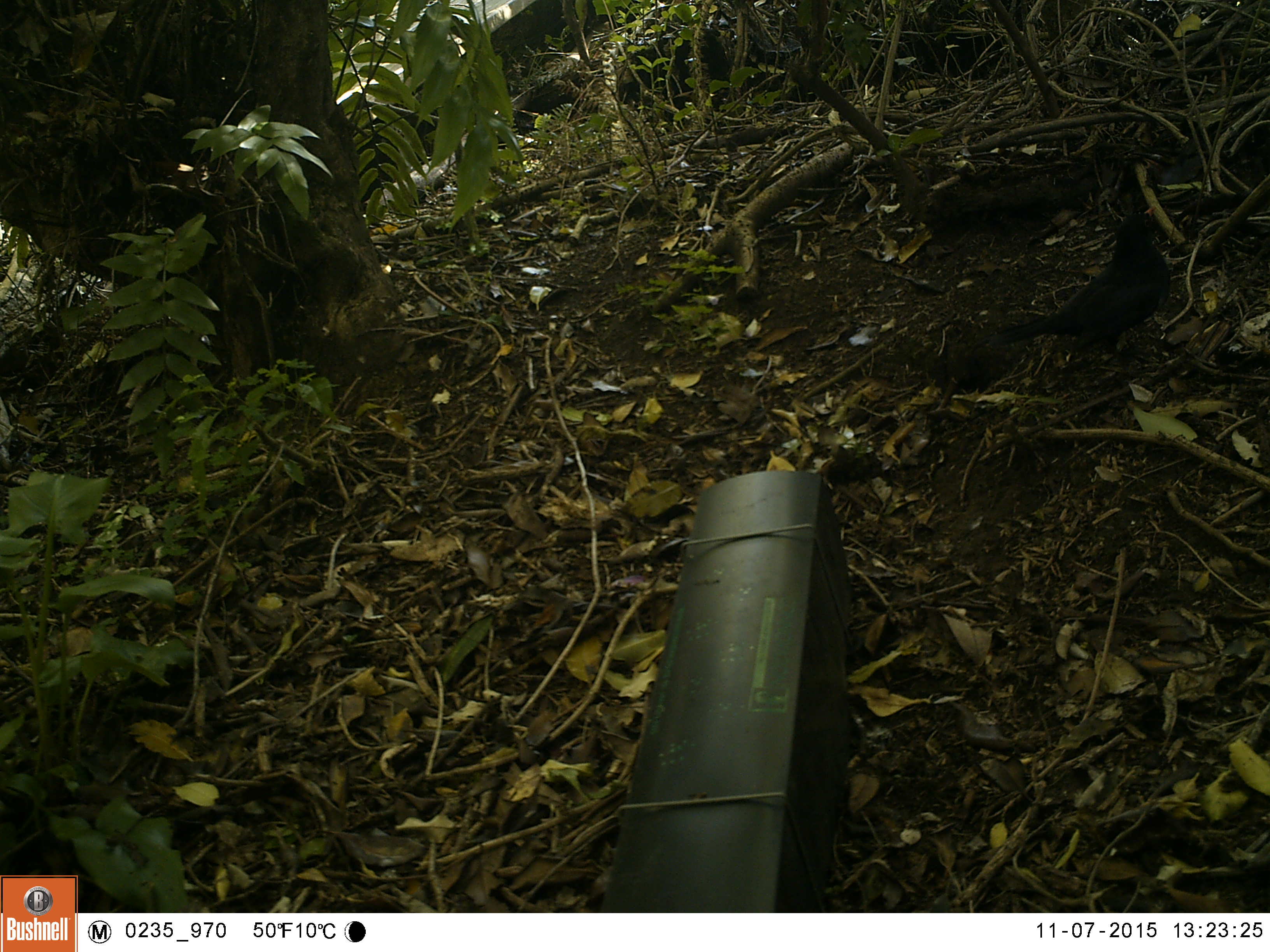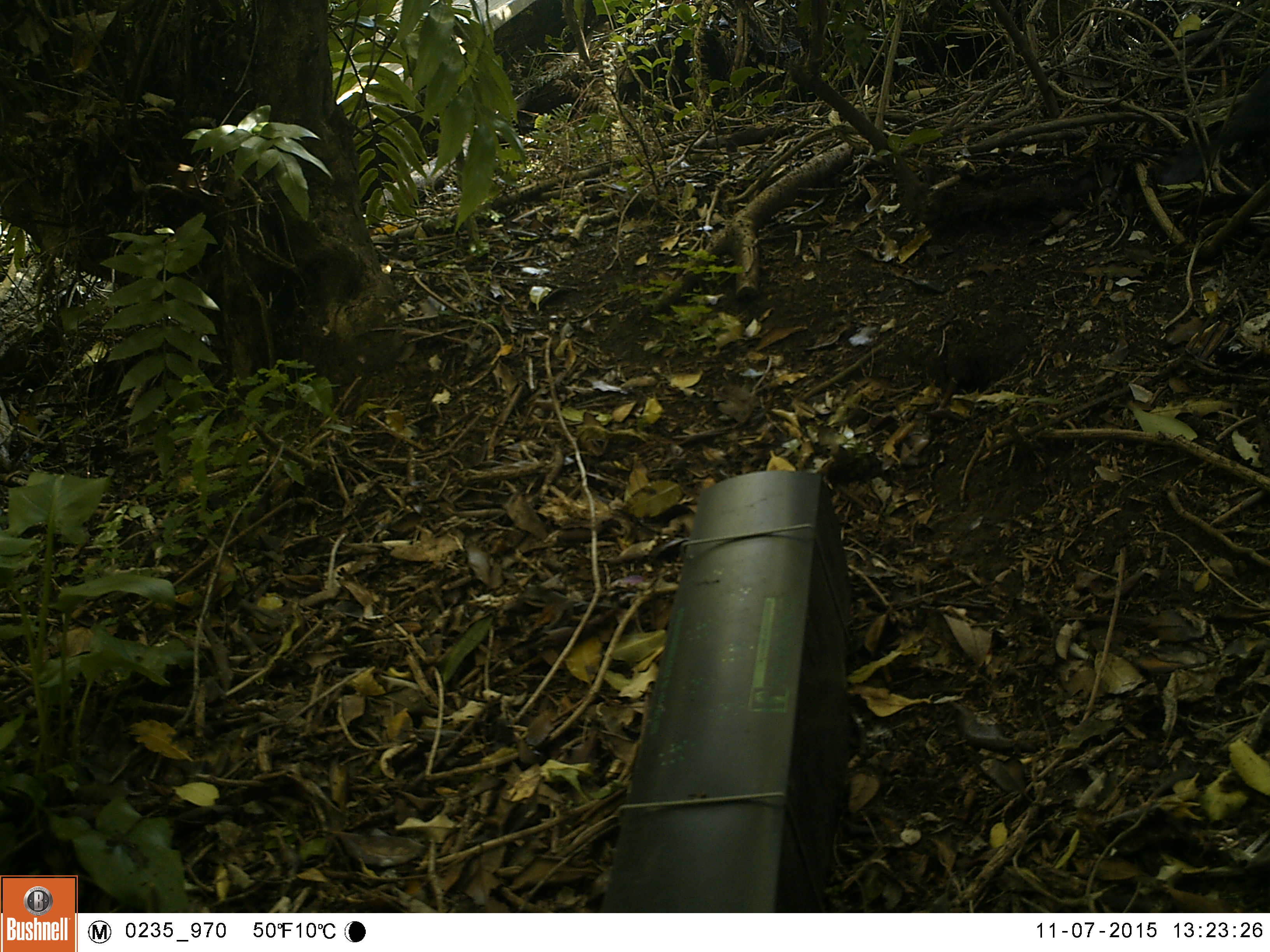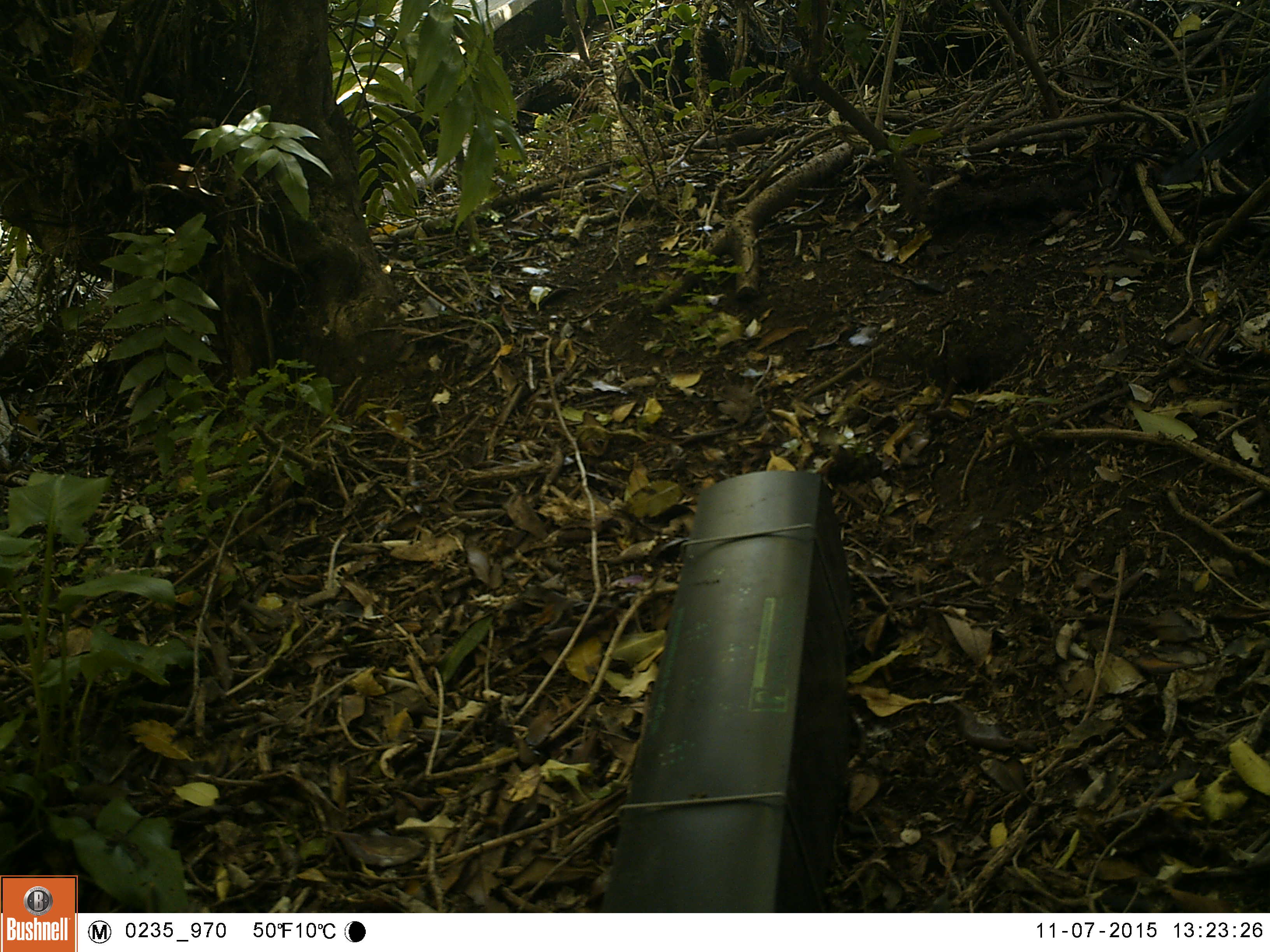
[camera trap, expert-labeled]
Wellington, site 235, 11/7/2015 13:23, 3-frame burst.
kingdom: Animalia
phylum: Chordata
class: Aves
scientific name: Aves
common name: bird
Bird (Aves).